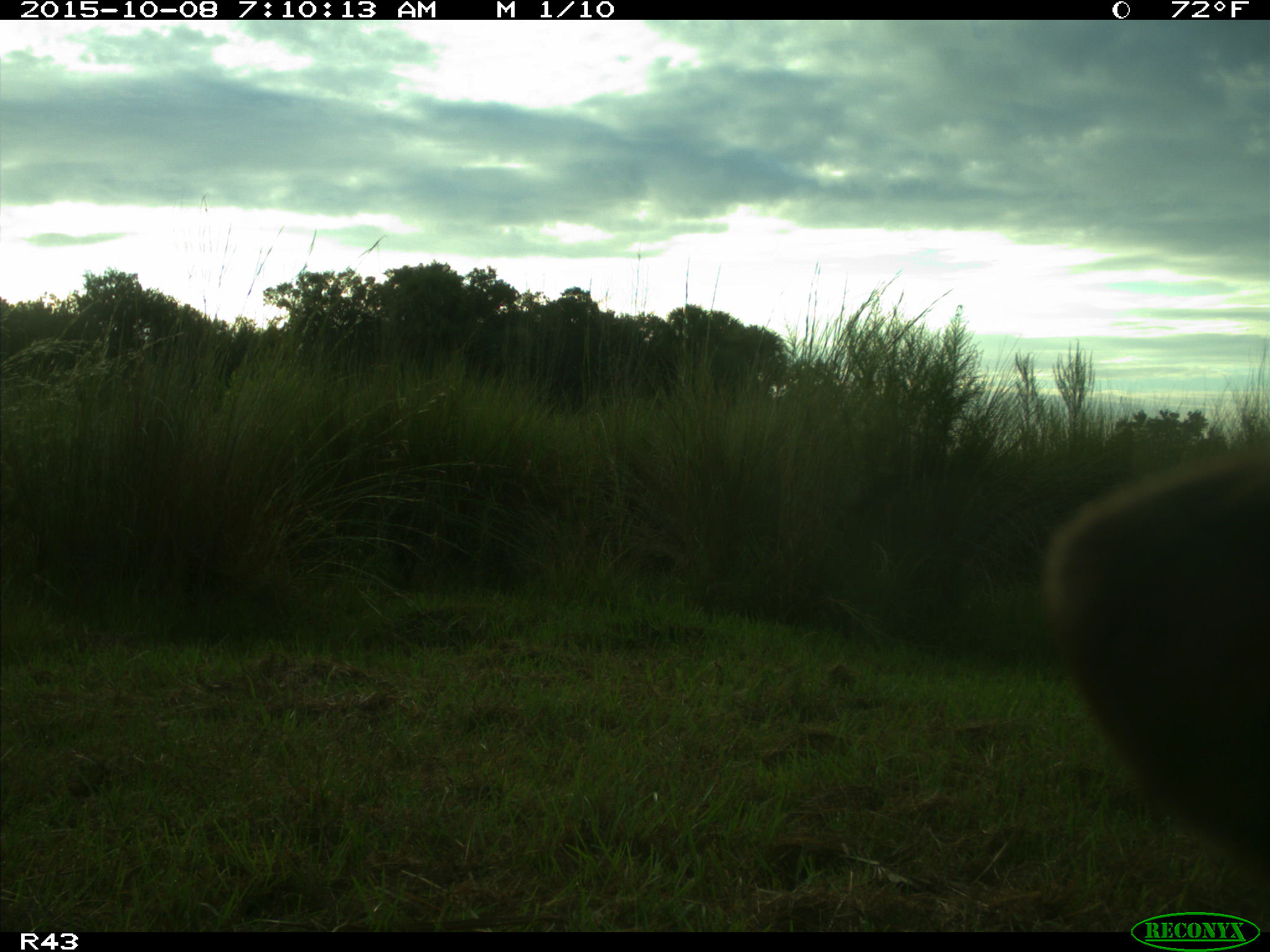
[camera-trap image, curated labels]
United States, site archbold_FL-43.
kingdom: Animalia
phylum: Chordata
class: Mammalia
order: Artiodactyla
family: Bovidae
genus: Bos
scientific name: Bos taurus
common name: domestic cow